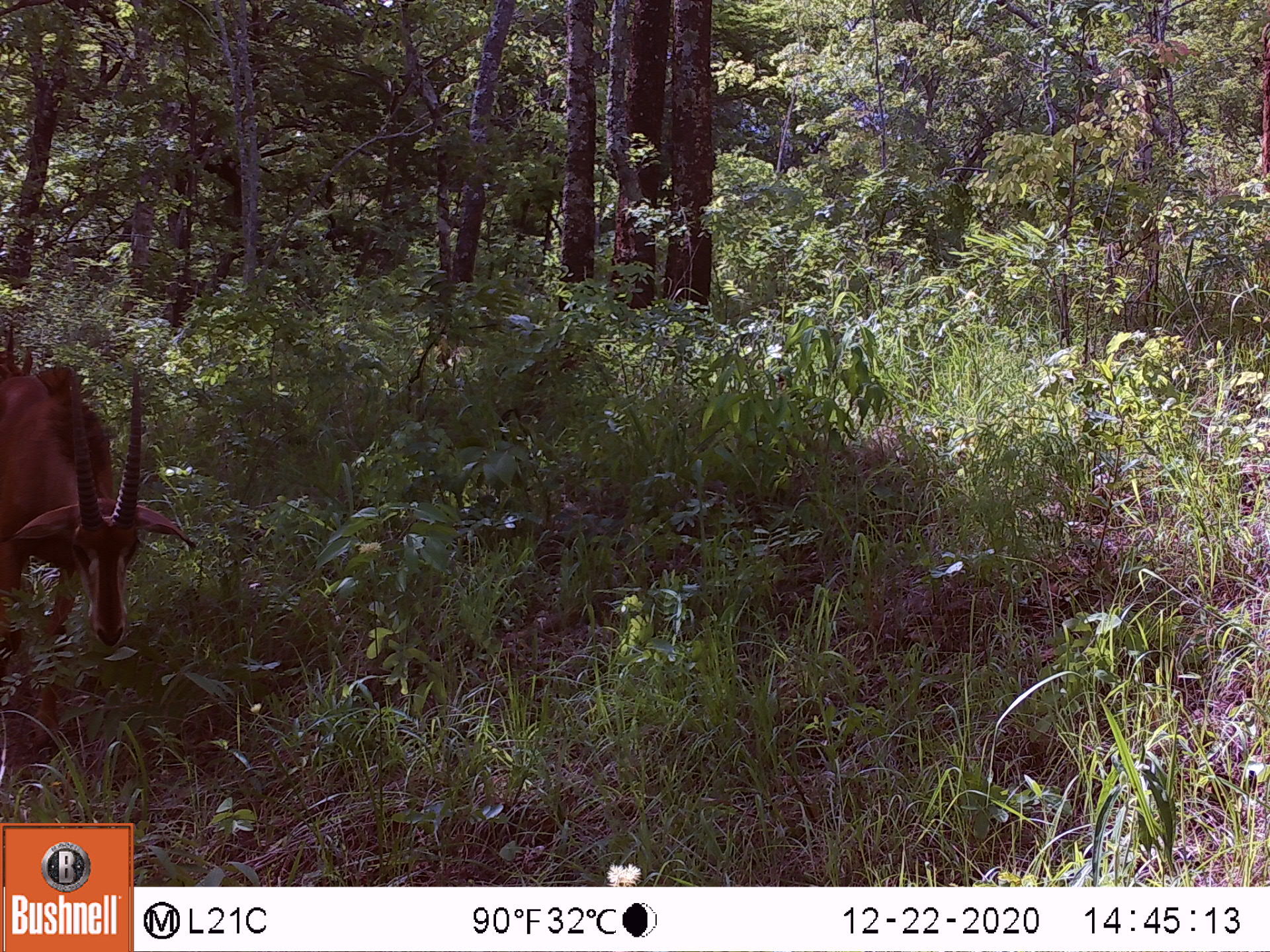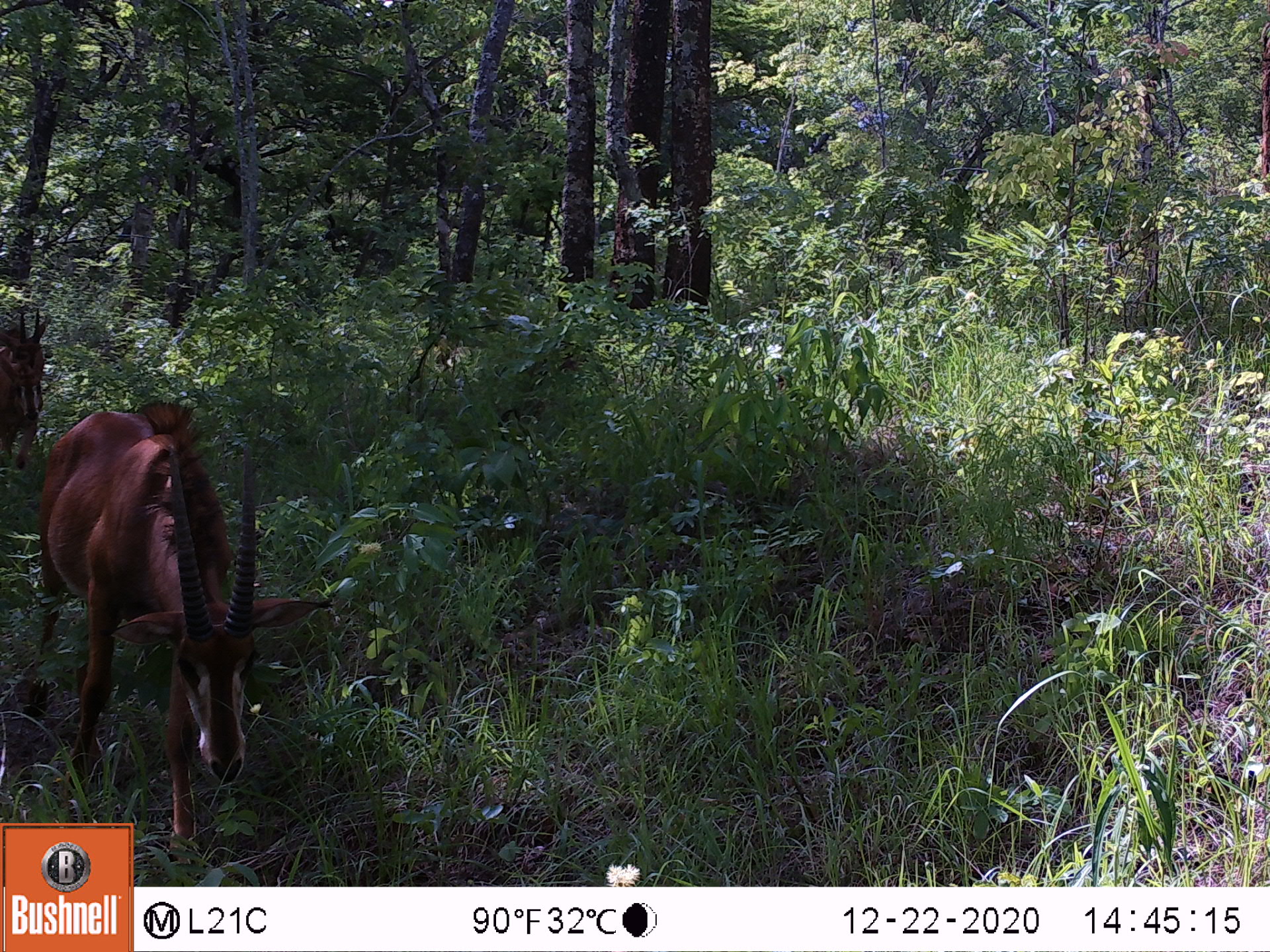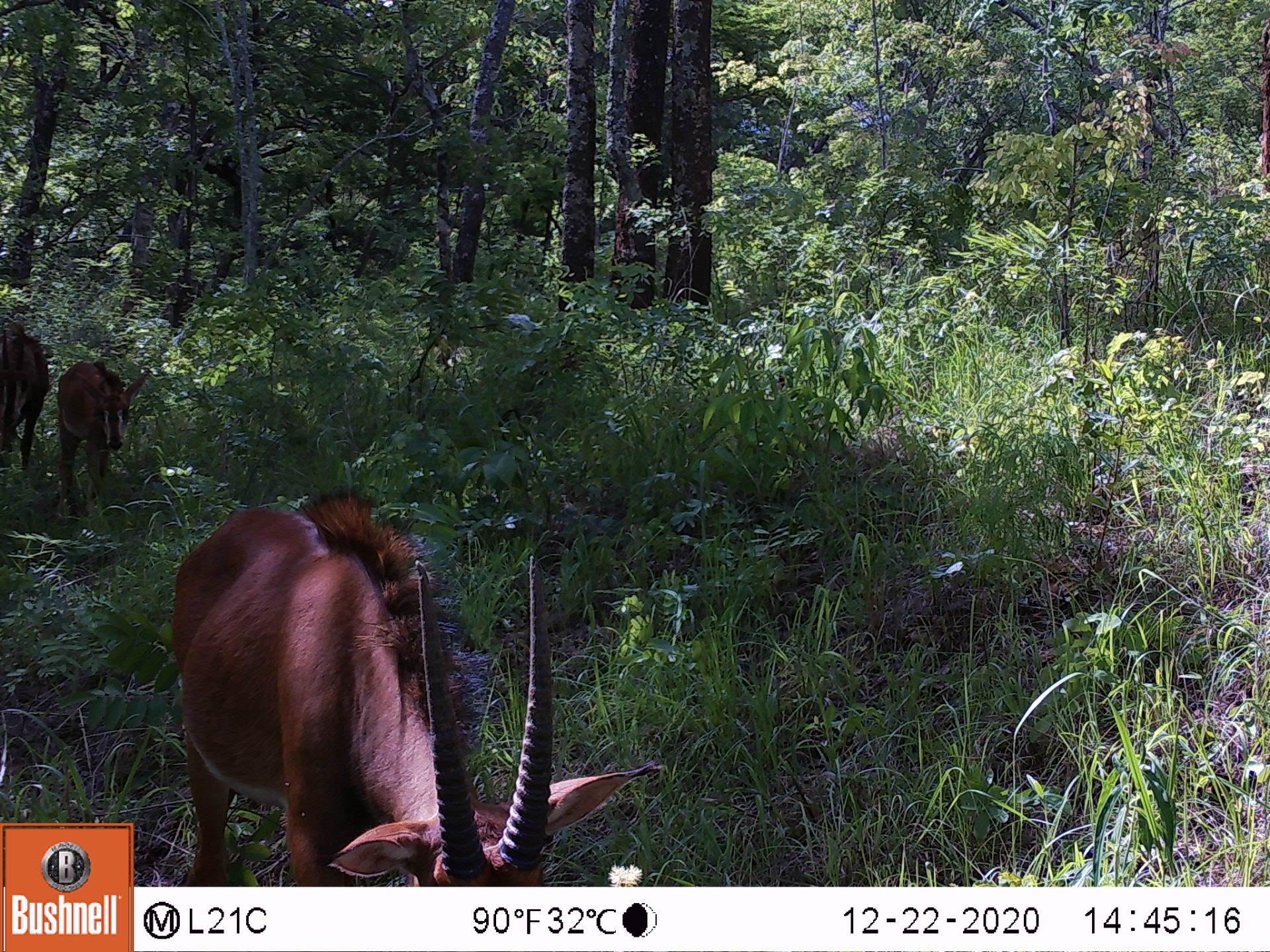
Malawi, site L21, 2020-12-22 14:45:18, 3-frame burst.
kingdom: Animalia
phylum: Chordata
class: Mammalia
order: Artiodactyla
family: Bovidae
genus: Hippotragus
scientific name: Hippotragus niger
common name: sable antelope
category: sable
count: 1